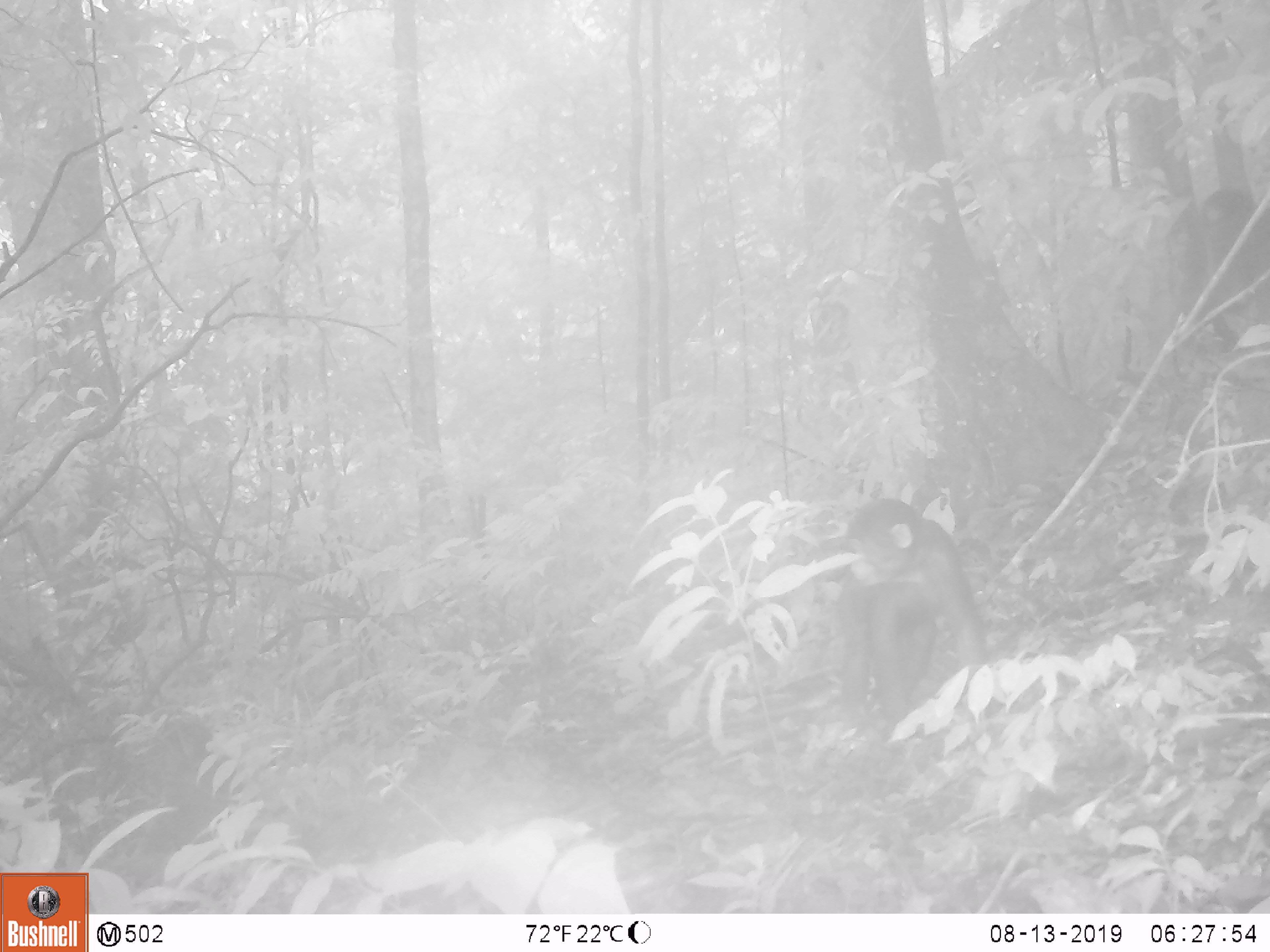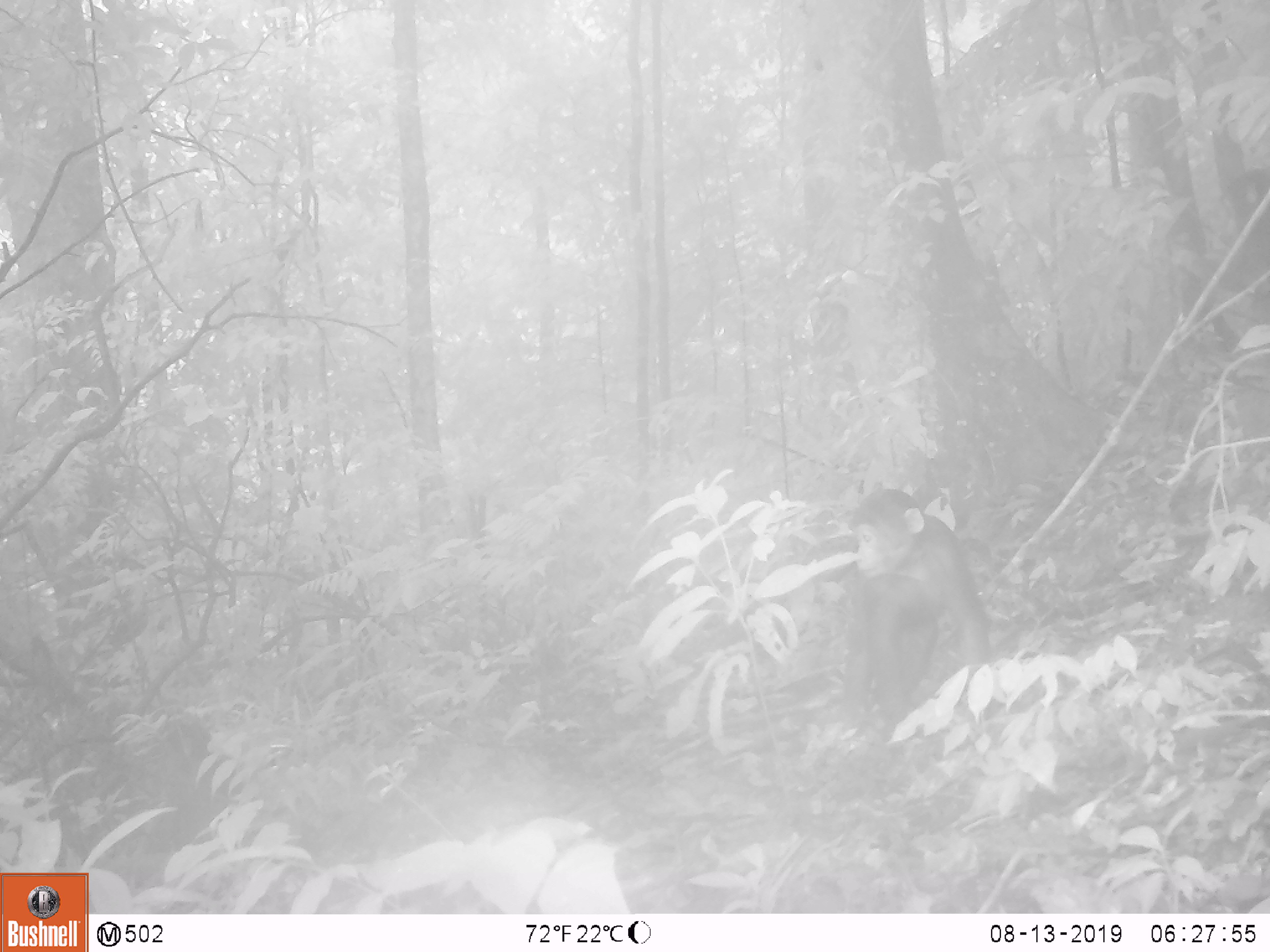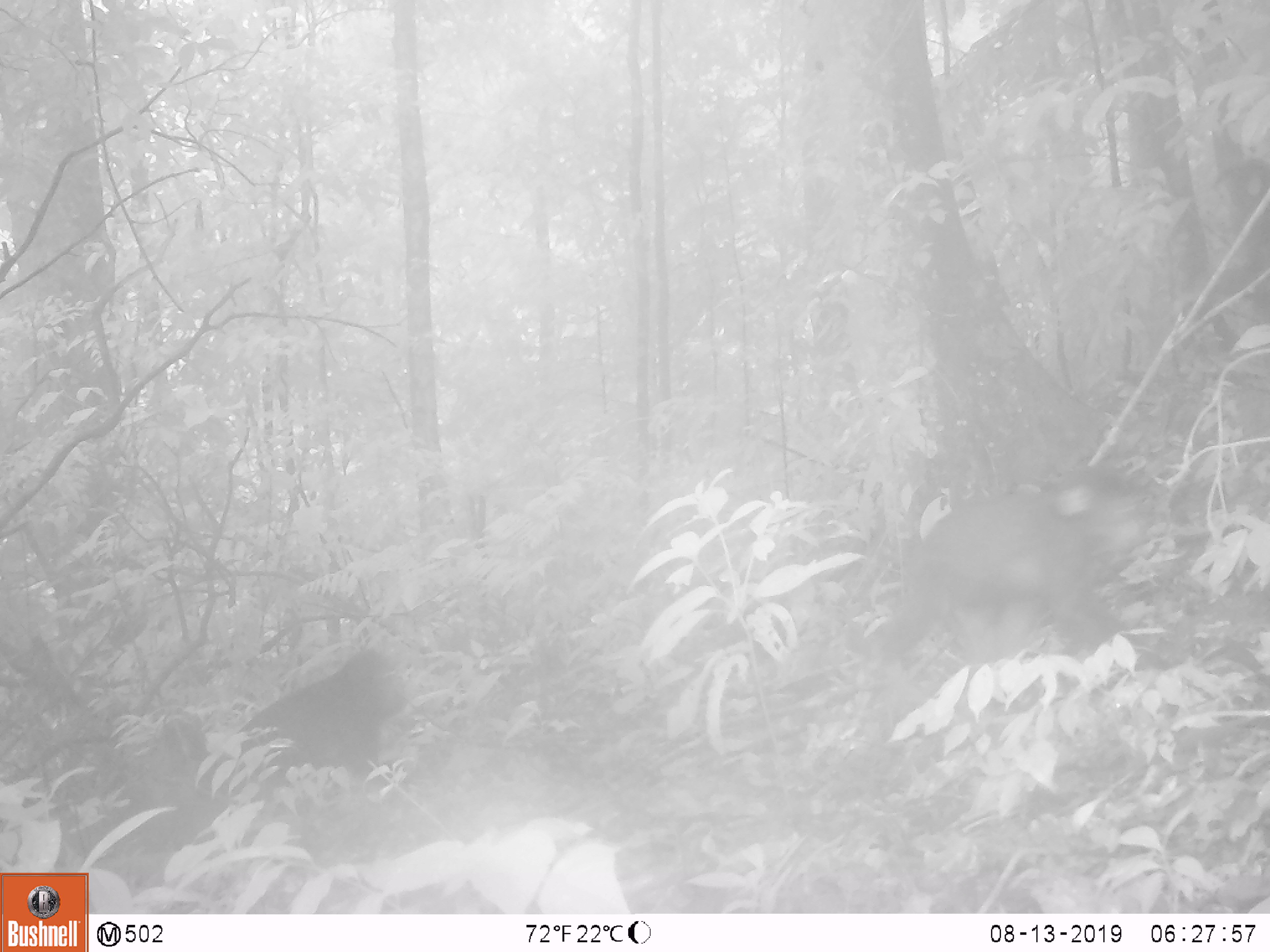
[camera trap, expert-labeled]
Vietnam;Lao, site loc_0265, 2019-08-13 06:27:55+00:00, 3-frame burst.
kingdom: Animalia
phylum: Chordata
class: Mammalia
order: Primates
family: Cercopithecidae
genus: Macaca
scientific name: Macaca arctoides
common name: stump-tailed macaque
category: stump tailed macaque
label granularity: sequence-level